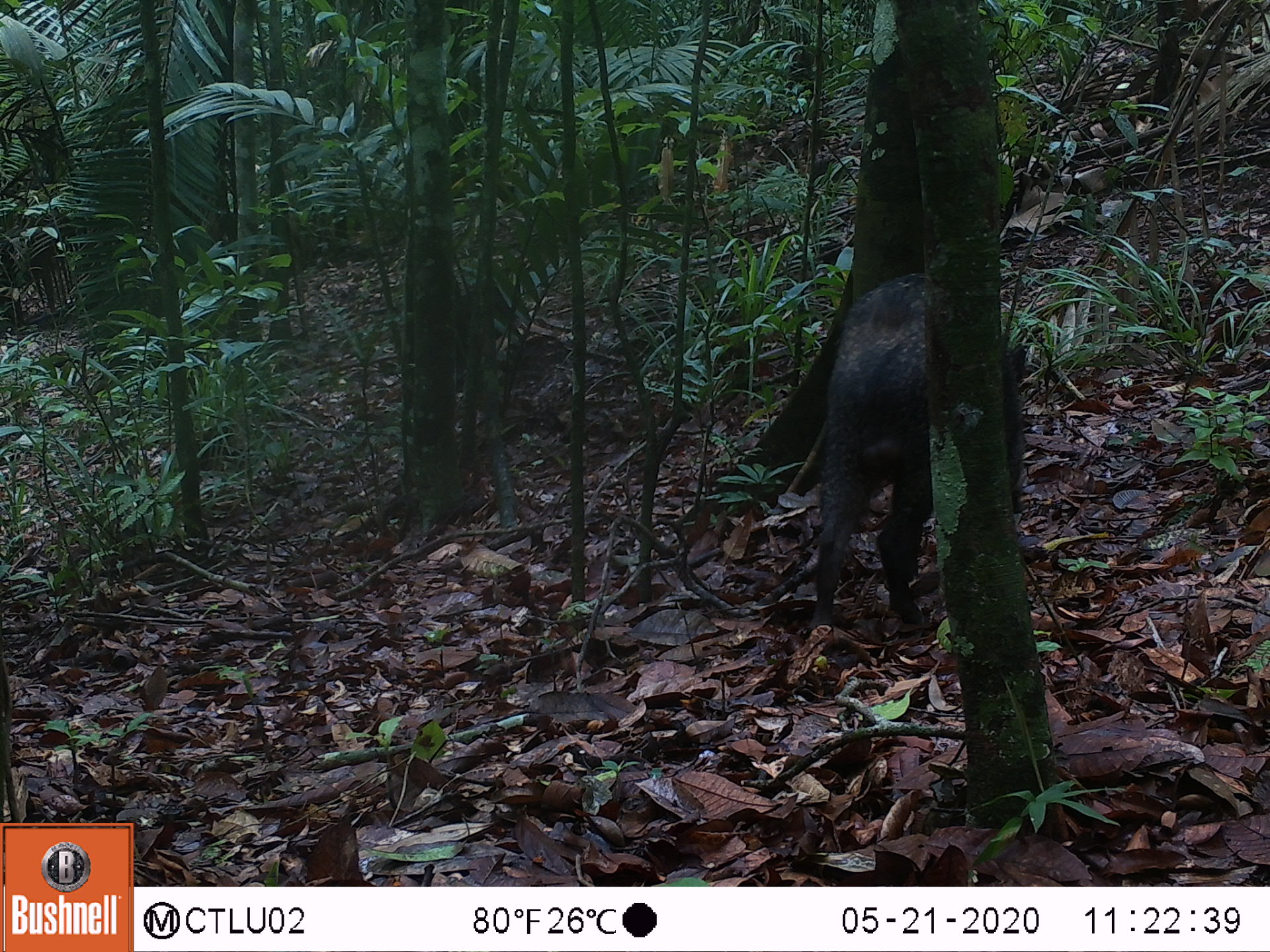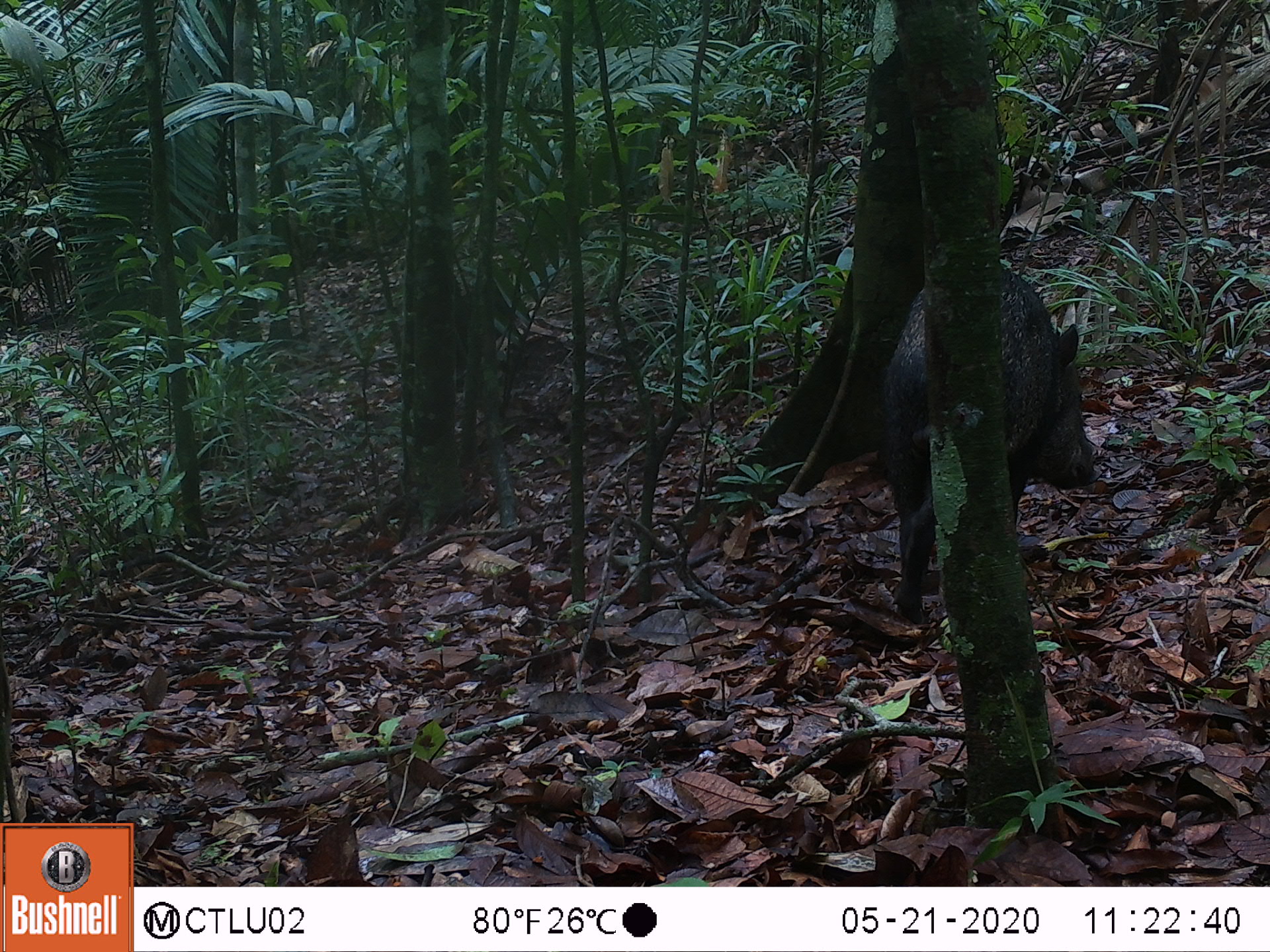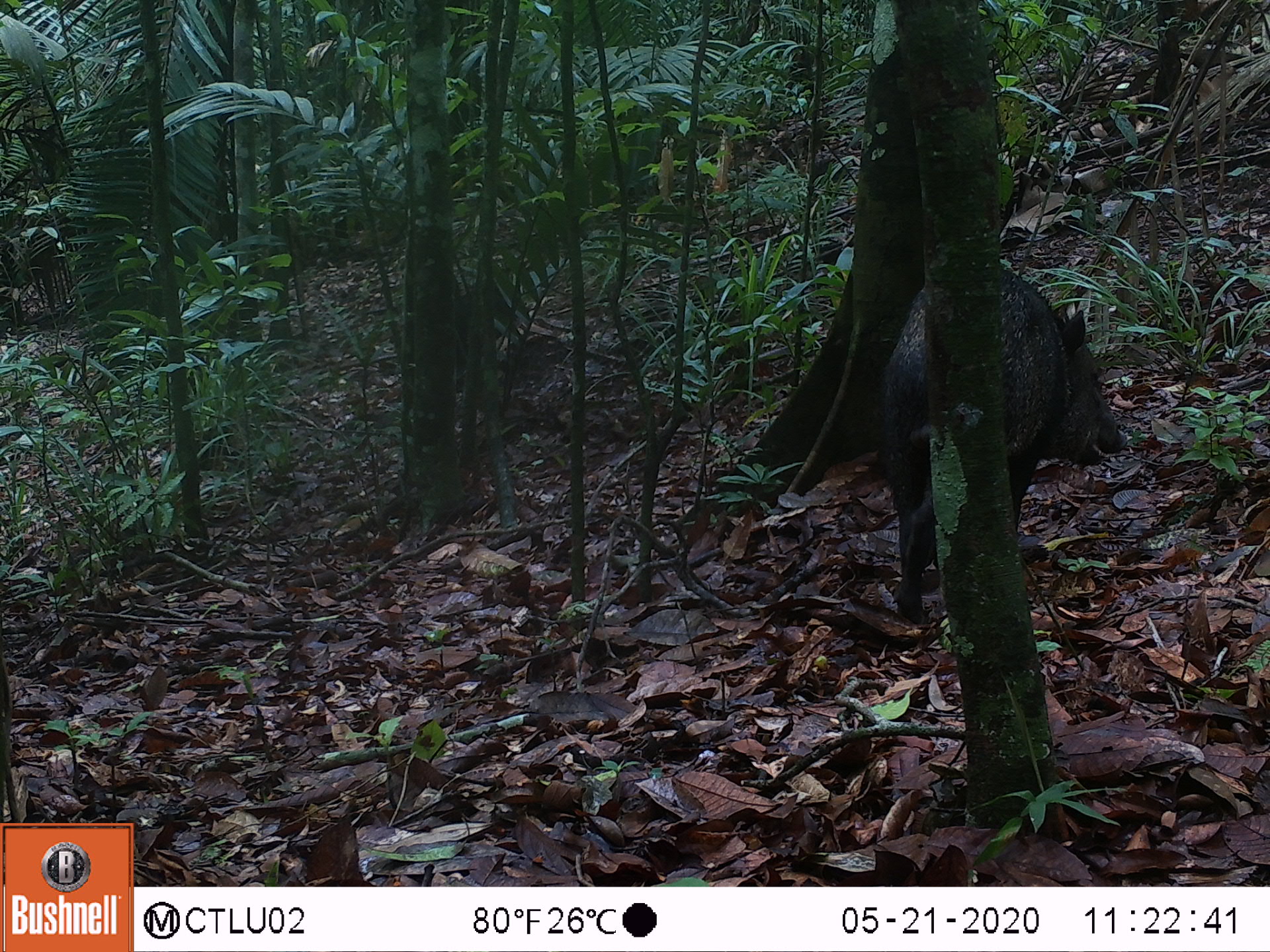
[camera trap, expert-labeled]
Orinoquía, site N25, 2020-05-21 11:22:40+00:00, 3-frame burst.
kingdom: Animalia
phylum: Chordata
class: Mammalia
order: Artiodactyla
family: Tayassuidae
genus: Pecari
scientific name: Pecari tajacu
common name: collared peccary